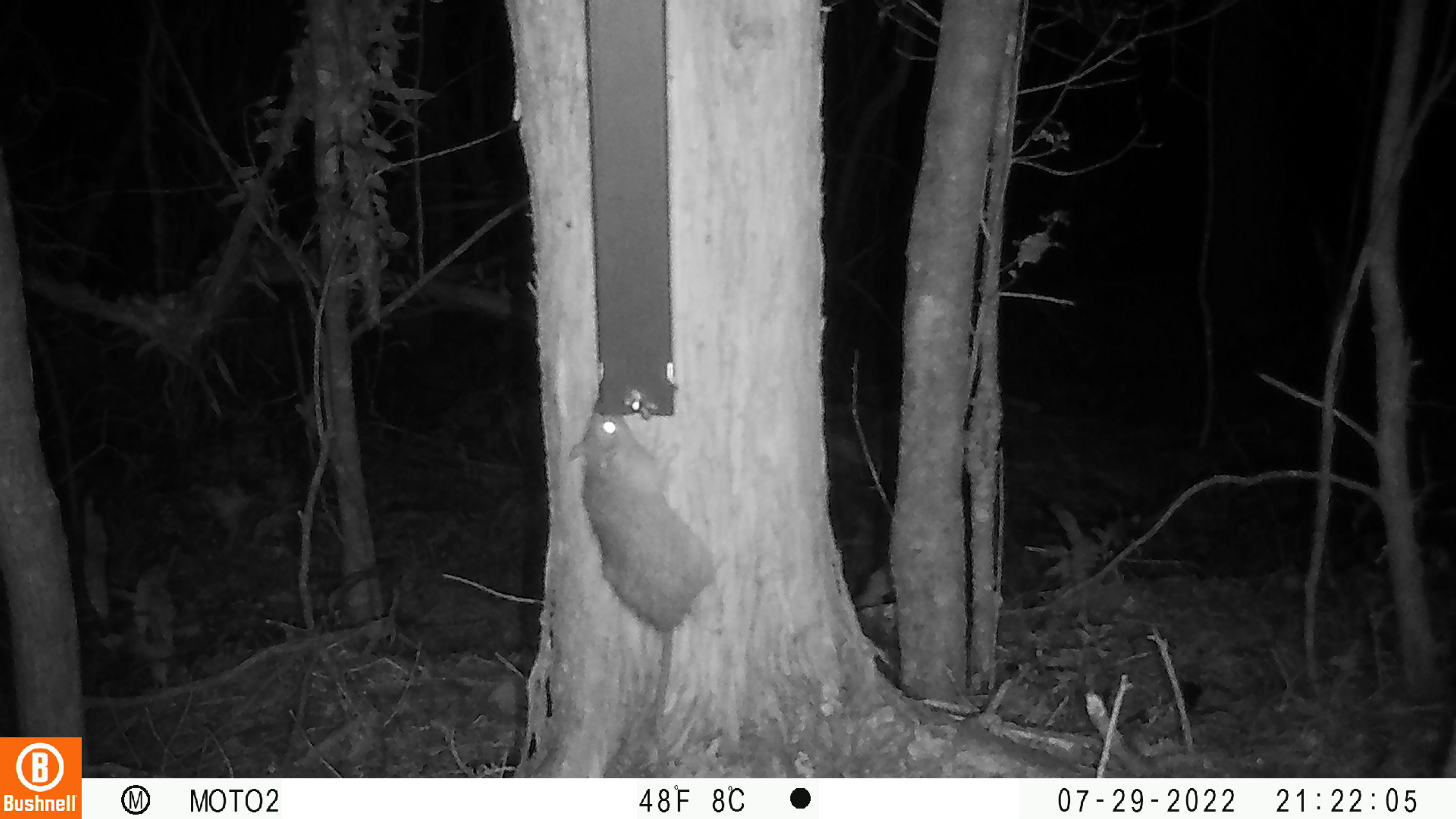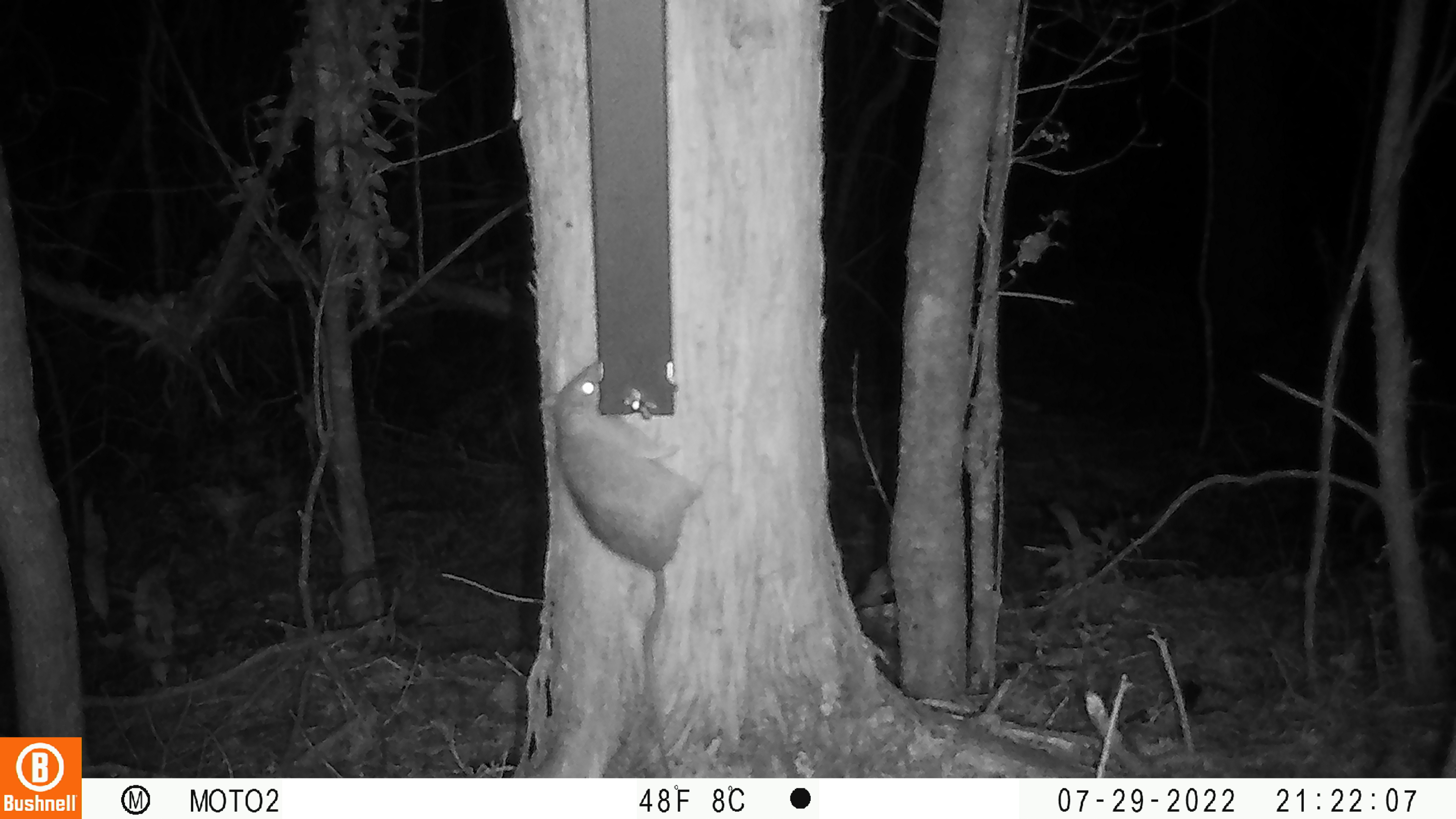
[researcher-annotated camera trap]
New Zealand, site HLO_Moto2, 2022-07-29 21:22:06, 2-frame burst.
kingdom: Animalia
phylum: Chordata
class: Mammalia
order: Rodentia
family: Muridae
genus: Rattus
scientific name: Rattus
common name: rat